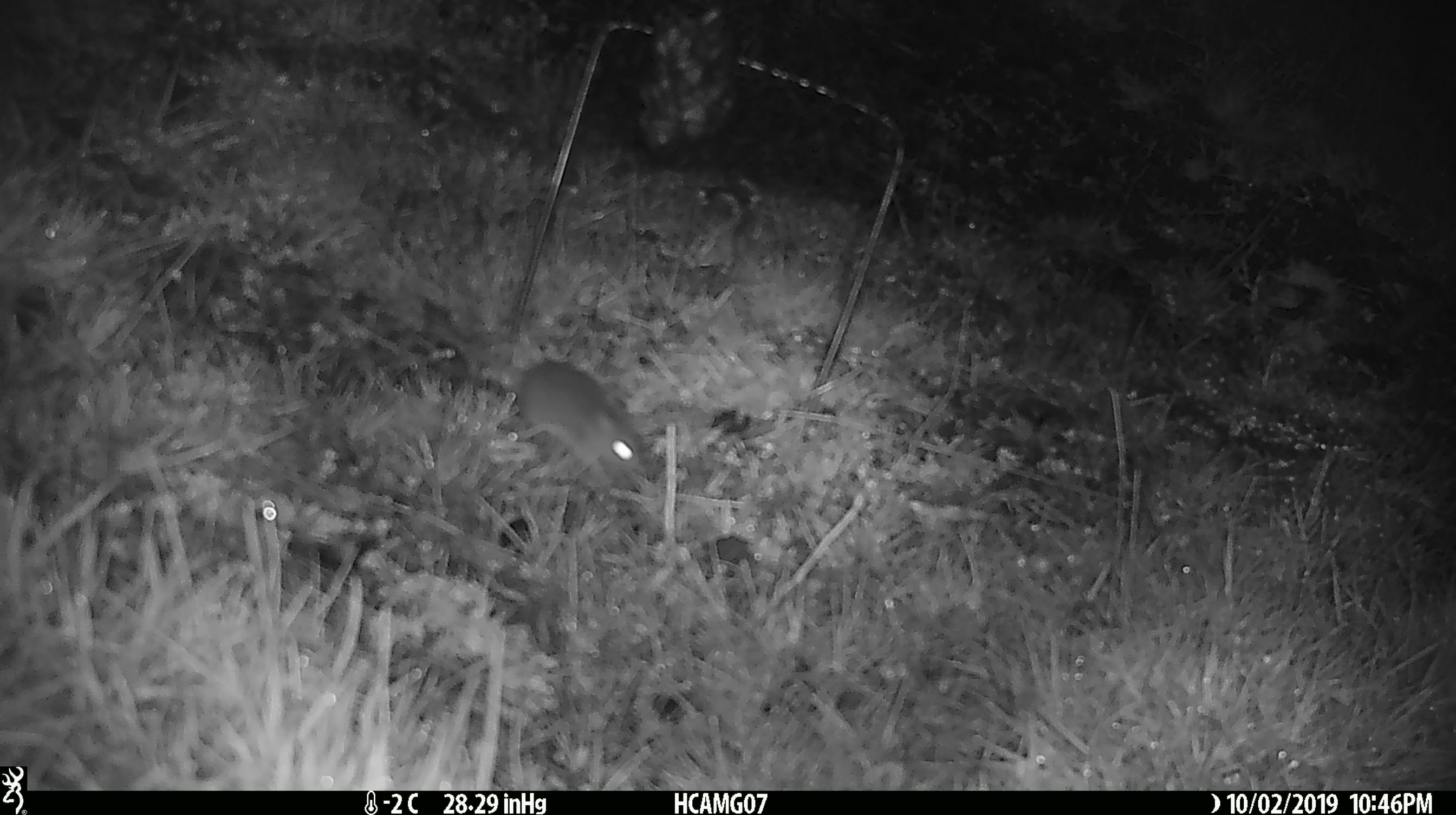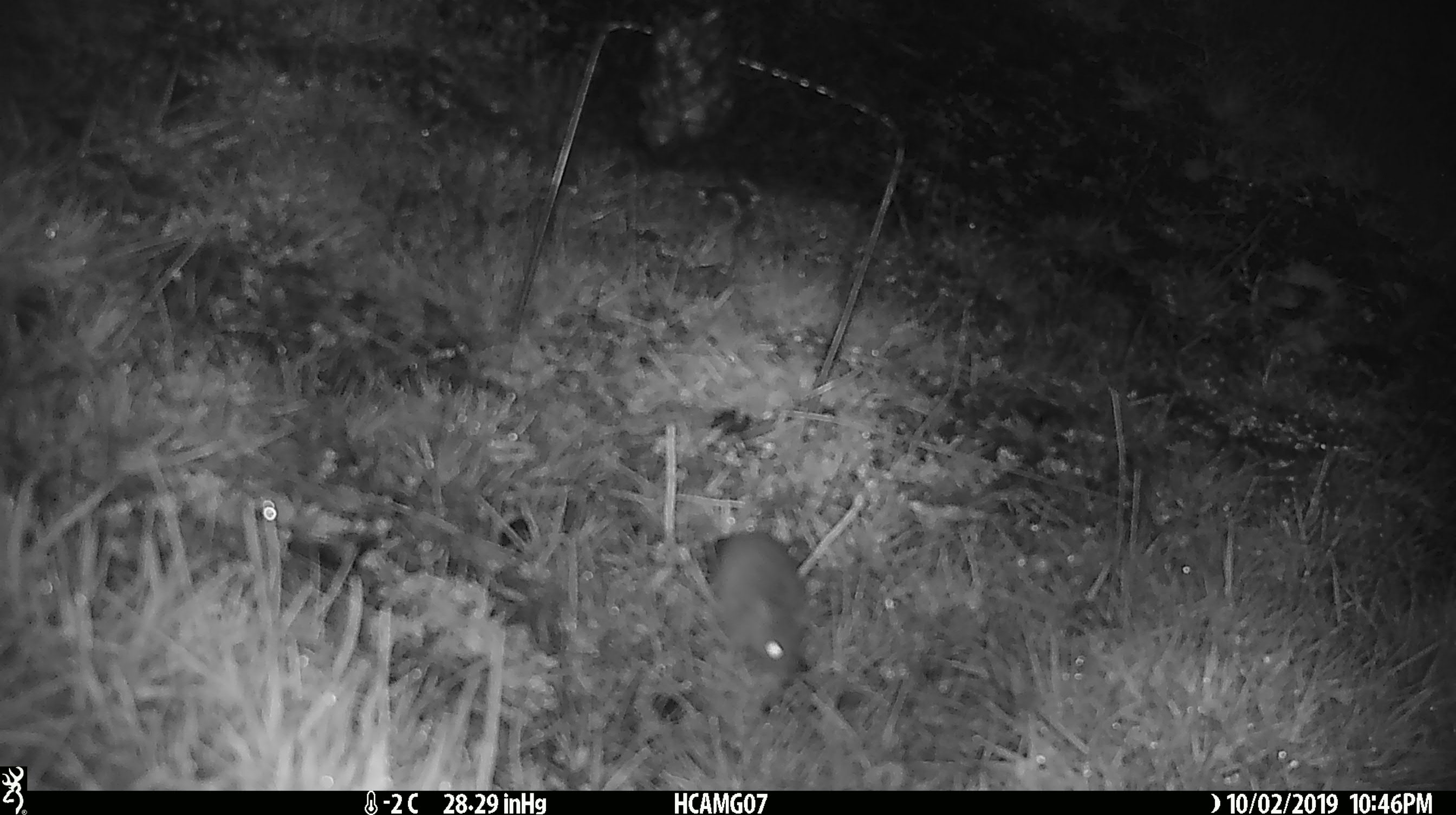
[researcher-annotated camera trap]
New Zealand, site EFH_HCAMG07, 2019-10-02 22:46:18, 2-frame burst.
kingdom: Animalia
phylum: Chordata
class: Mammalia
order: Rodentia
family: Muridae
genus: Mus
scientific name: Mus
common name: mouse